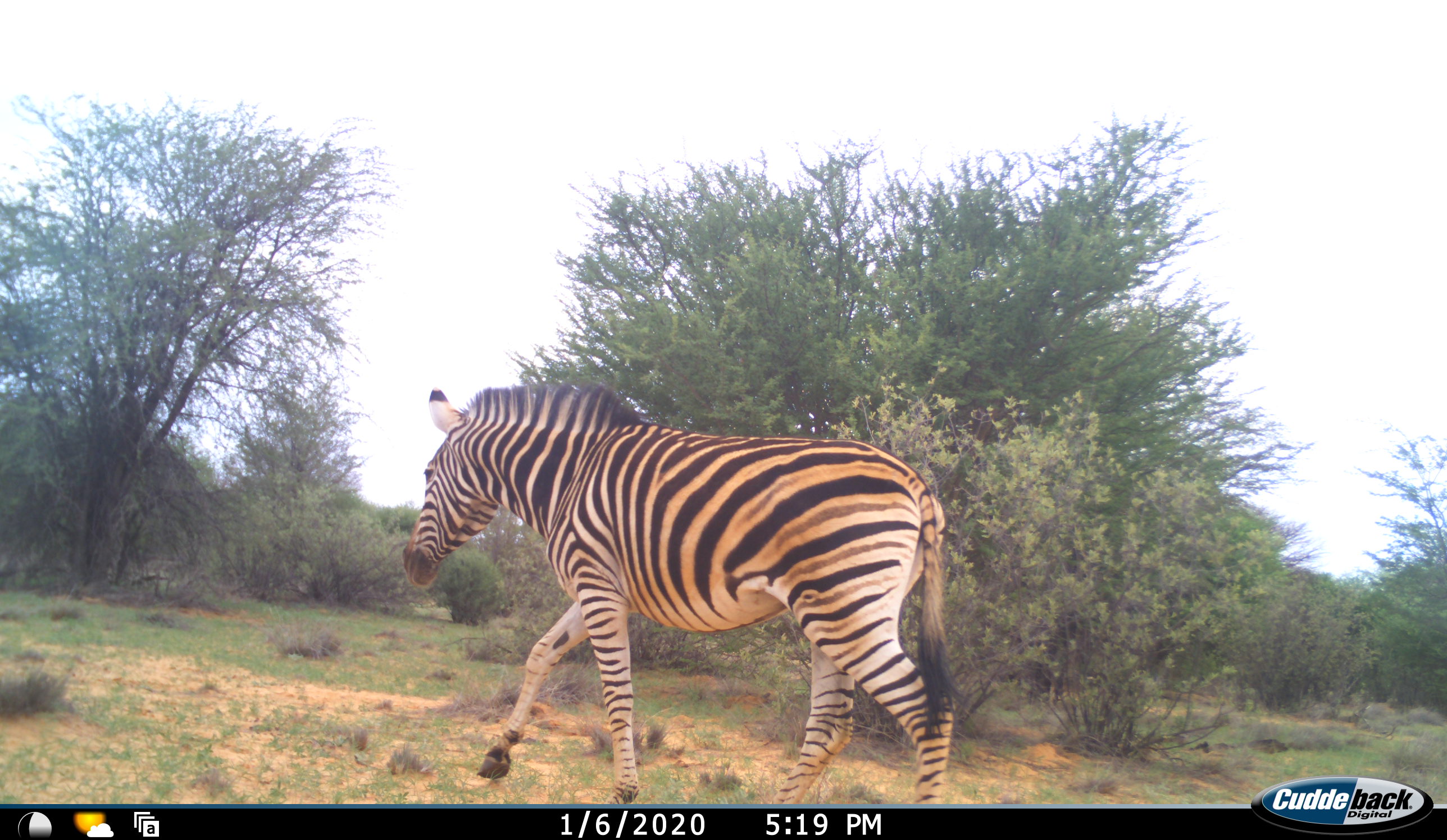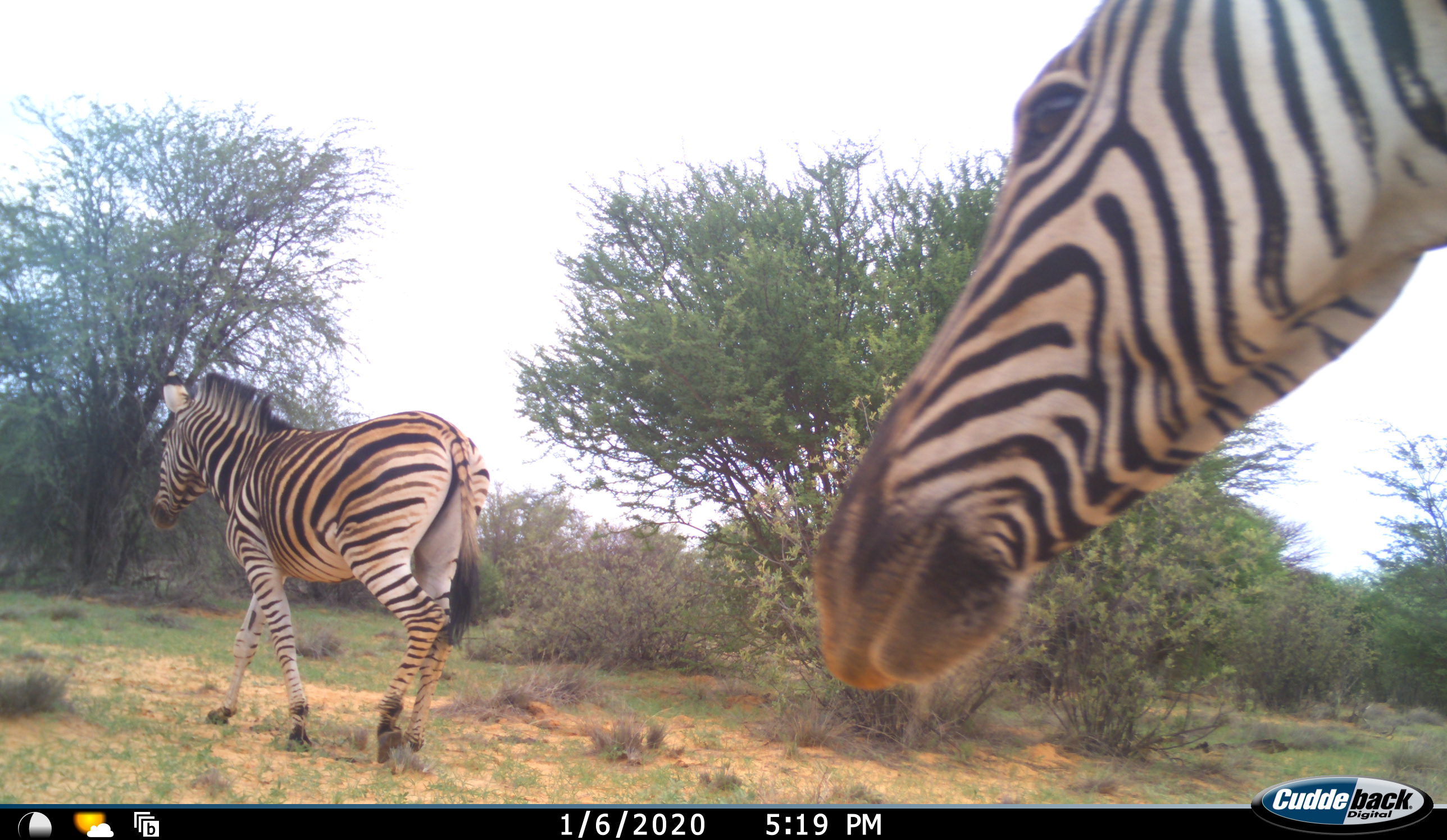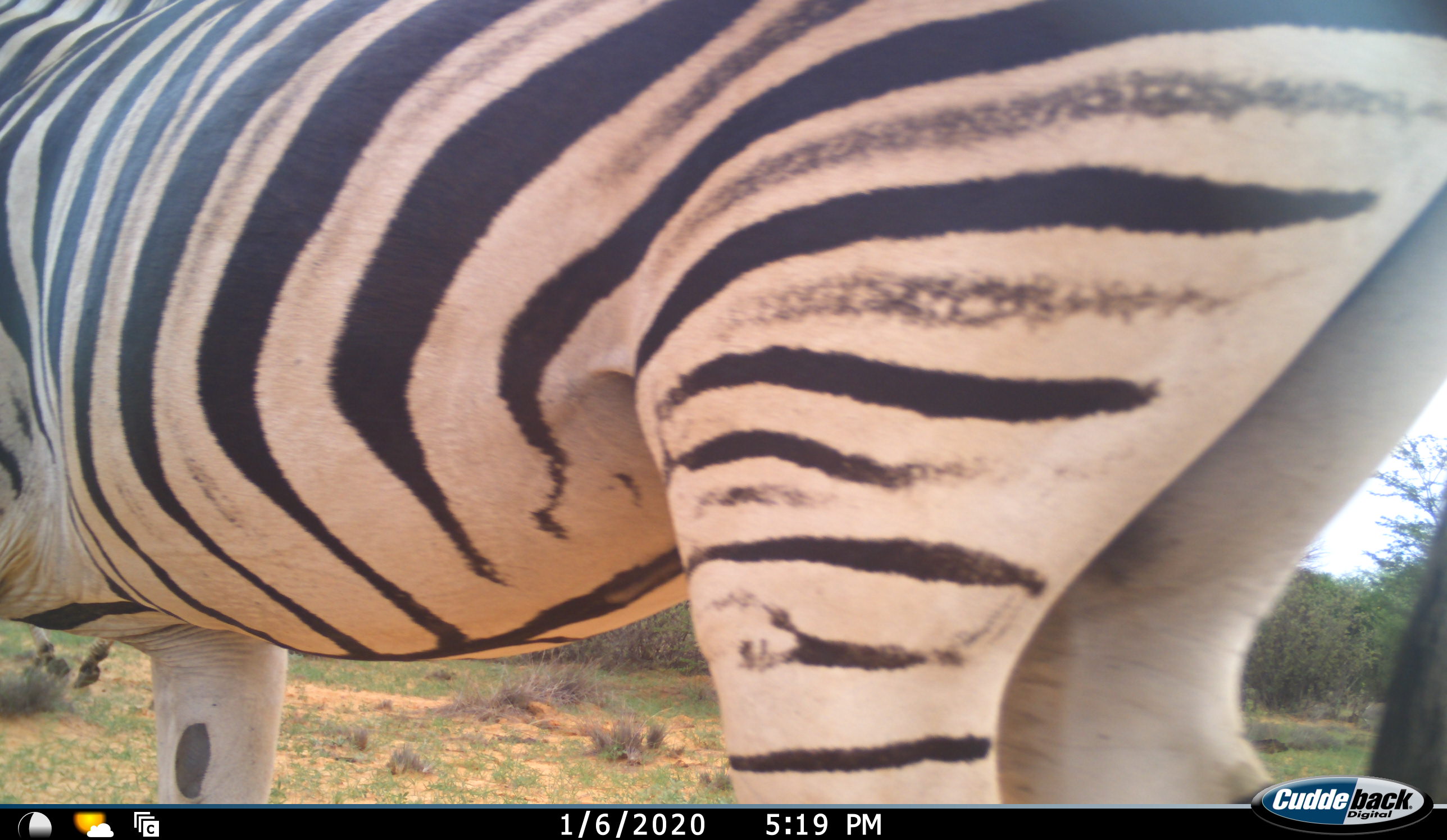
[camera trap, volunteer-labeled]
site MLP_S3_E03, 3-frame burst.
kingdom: Animalia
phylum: Chordata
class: Mammalia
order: Perissodactyla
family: Equidae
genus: Equus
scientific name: Equus quagga burchellii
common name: burchell's zebra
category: zebraburchells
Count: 2.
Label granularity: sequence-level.